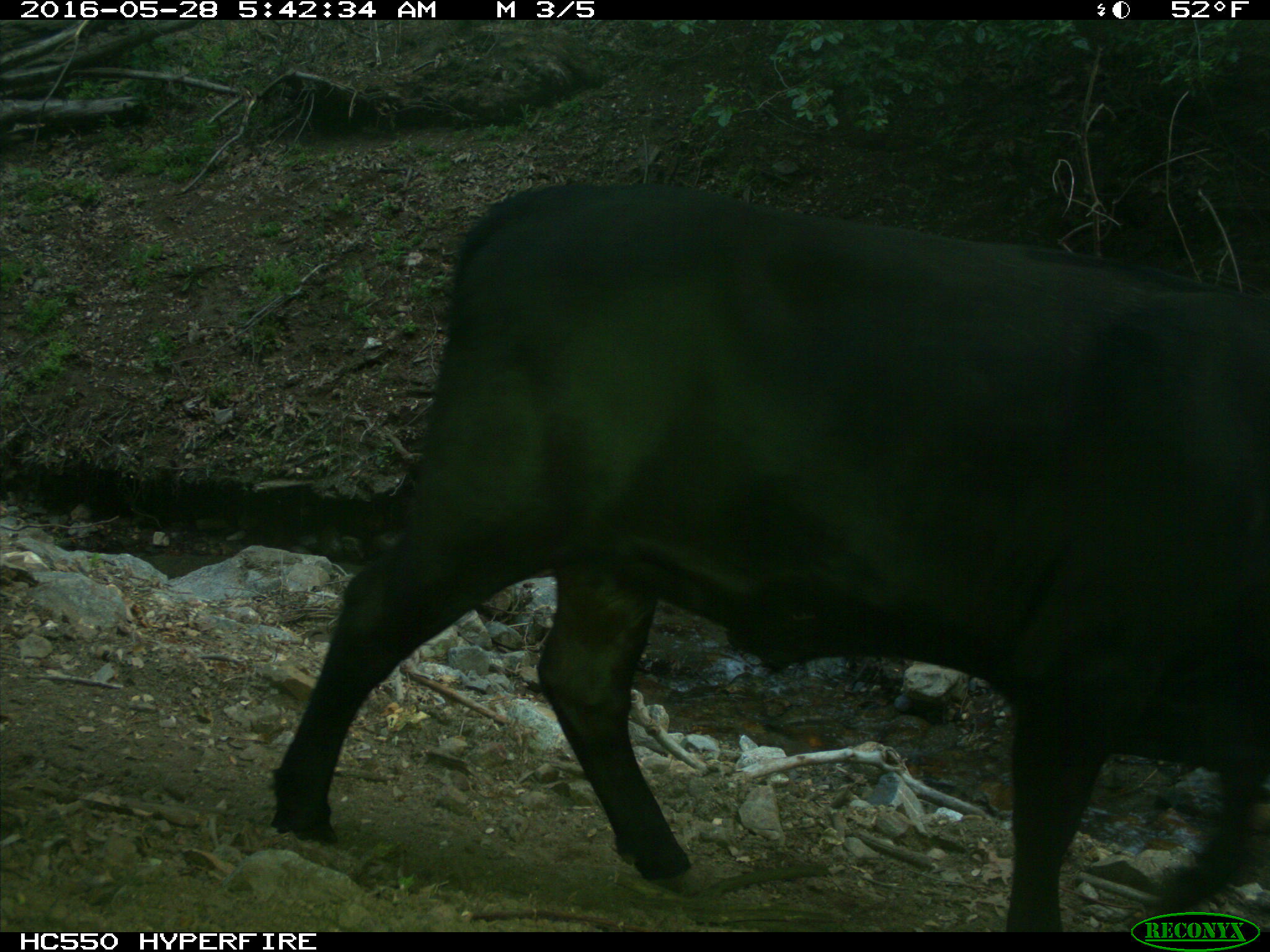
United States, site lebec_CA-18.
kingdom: Animalia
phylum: Chordata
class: Mammalia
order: Artiodactyla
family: Bovidae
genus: Bos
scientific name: Bos taurus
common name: domestic cow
Bos taurus (domestic cow).